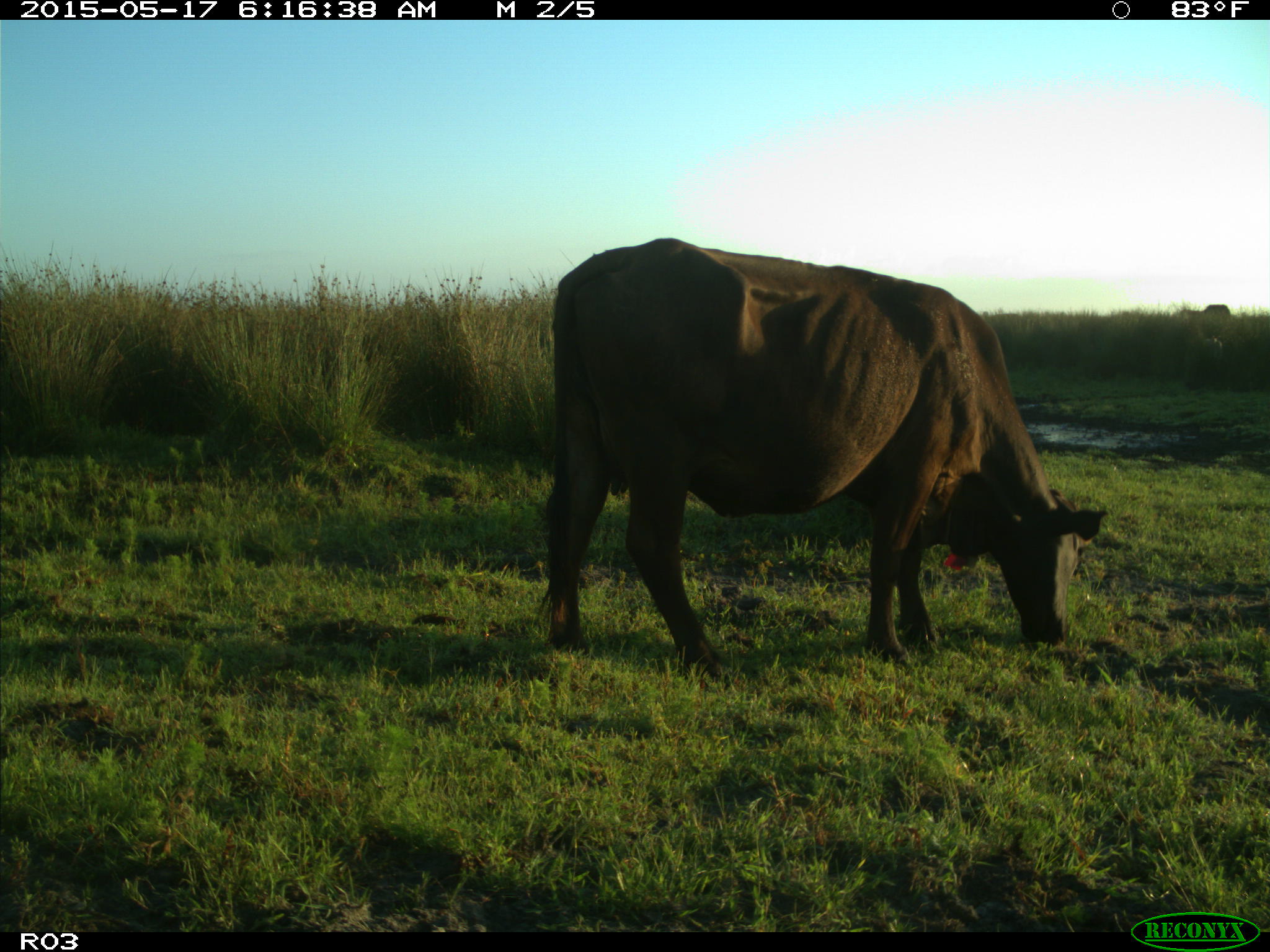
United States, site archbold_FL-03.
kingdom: Animalia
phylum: Chordata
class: Mammalia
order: Artiodactyla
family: Bovidae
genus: Bos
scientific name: Bos taurus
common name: domestic cow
Bos taurus (domestic cow).